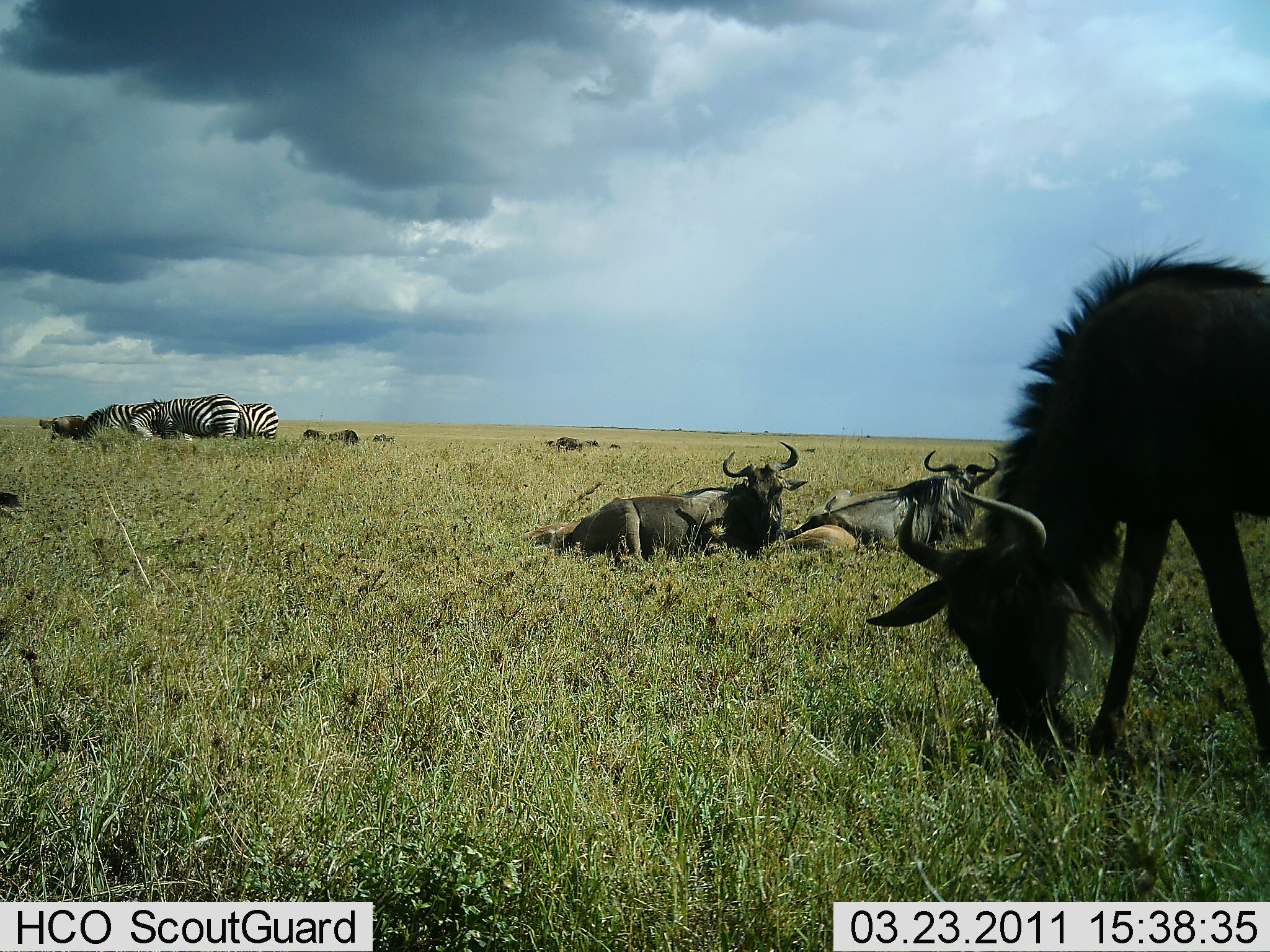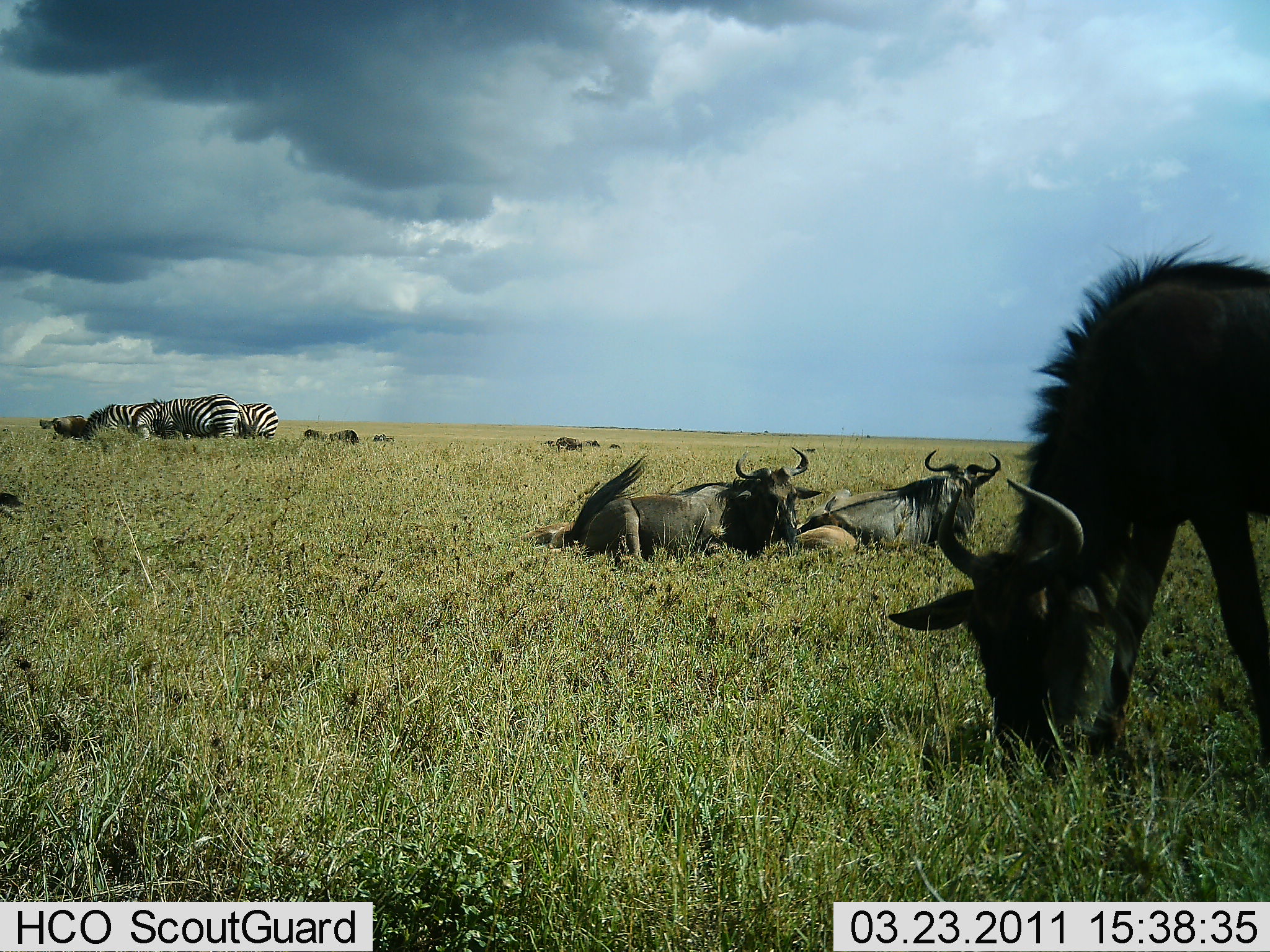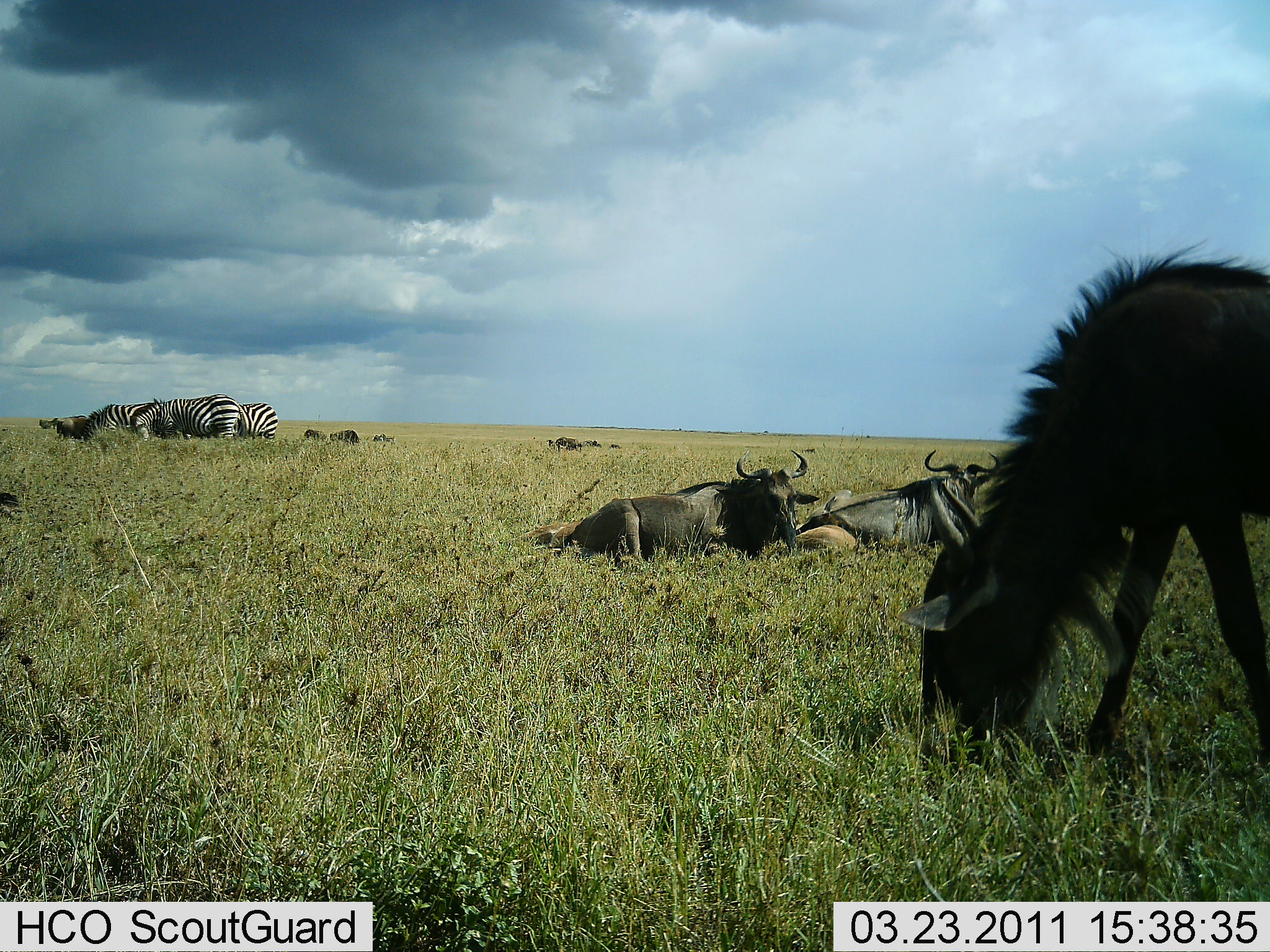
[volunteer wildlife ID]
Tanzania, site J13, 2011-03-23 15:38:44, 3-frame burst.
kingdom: Animalia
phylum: Chordata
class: Mammalia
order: Artiodactyla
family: Bovidae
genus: Connochaetes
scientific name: Connochaetes taurinus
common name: blue wildebeest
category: wildebeest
Wildebeest (blue wildebeest) (Connochaetes taurinus), count 3. Behavior (volunteer vote fractions): standing 20%, resting 90%, moving 0%, interacting 0%. Young present (vote fraction): 10%. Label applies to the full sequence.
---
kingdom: Animalia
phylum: Chordata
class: Mammalia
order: Perissodactyla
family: Equidae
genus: Equus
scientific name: Equus quagga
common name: plains zebra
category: zebra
Zebra (plains zebra) (Equus quagga), count 3. Behavior (volunteer vote fractions): standing 44%, resting 0%, moving 0%, interacting 0%. Young present (vote fraction): 0%. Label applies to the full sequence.